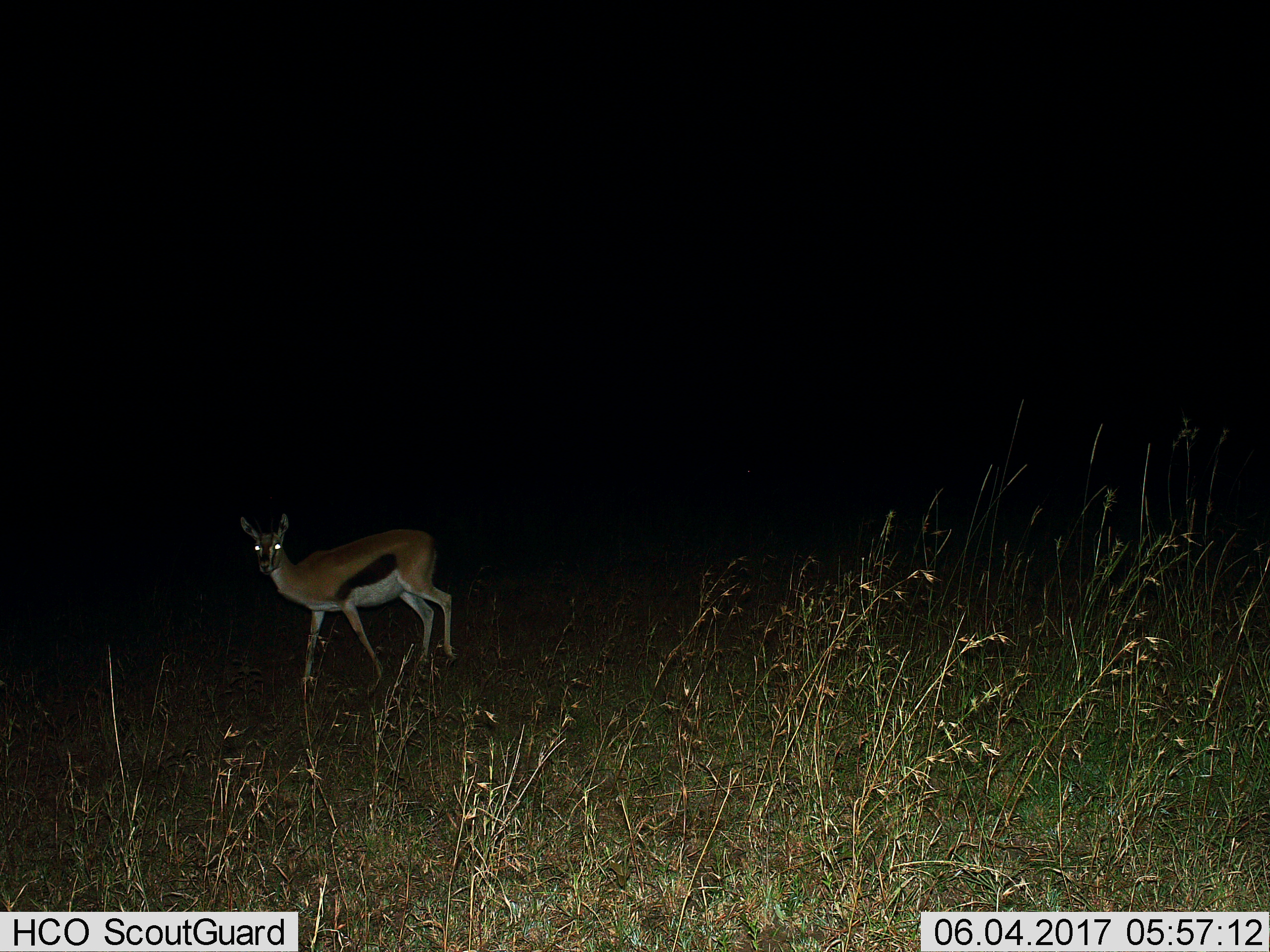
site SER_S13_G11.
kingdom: Animalia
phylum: Chordata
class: Mammalia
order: Artiodactyla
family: Bovidae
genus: Eudorcas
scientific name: Eudorcas thomsonii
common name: thomson's gazelle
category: gazellethomsons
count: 1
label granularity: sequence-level